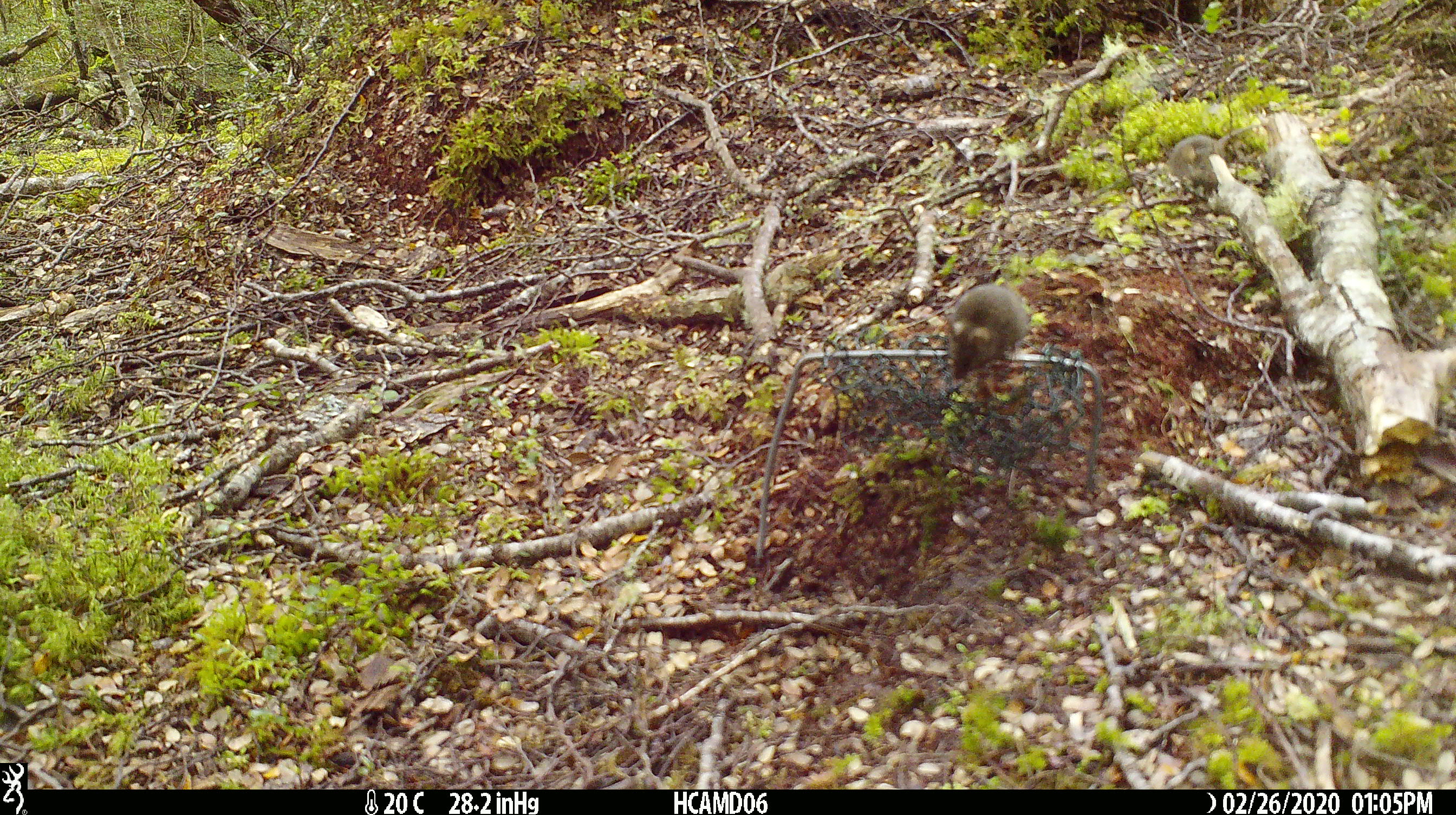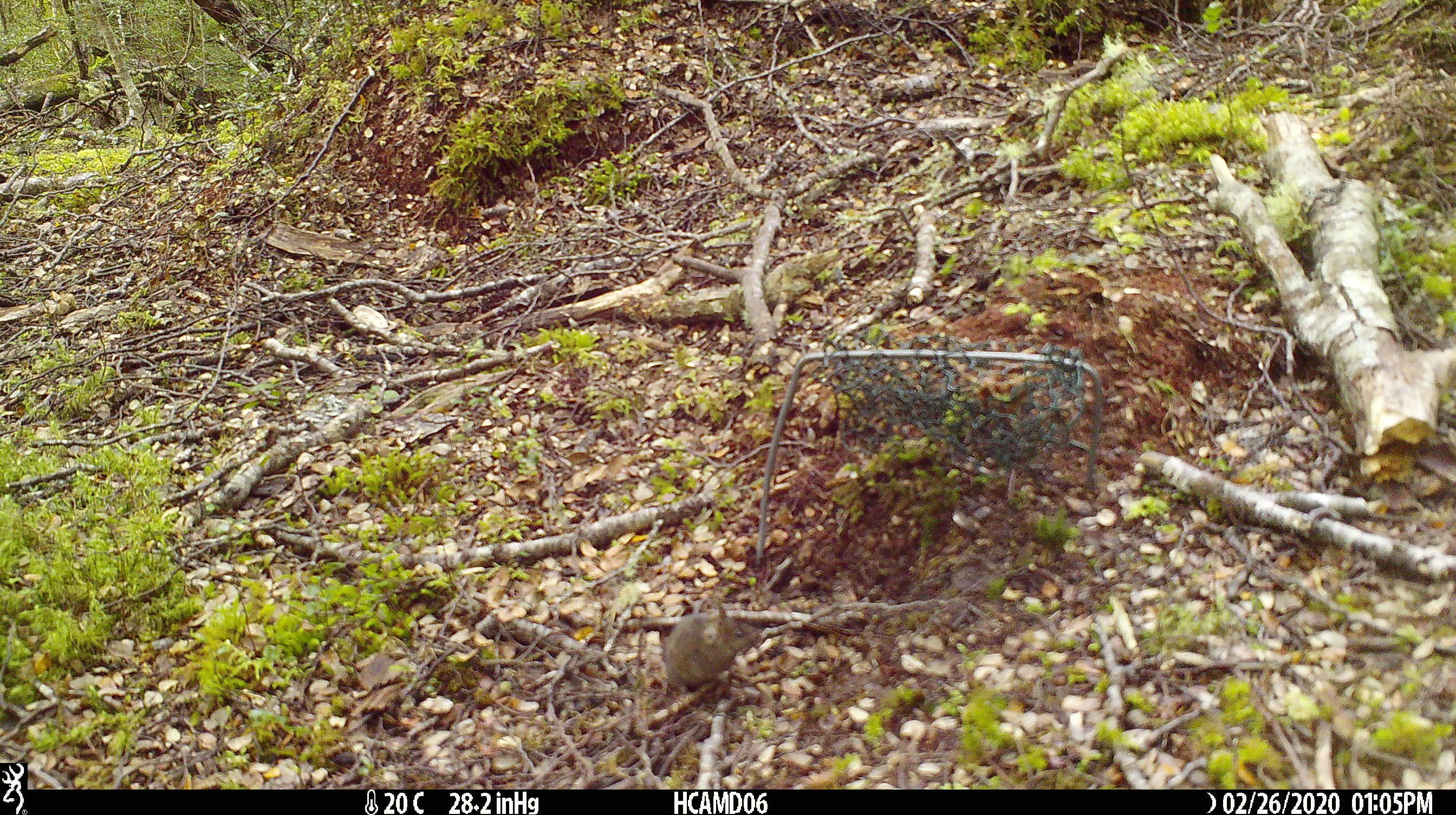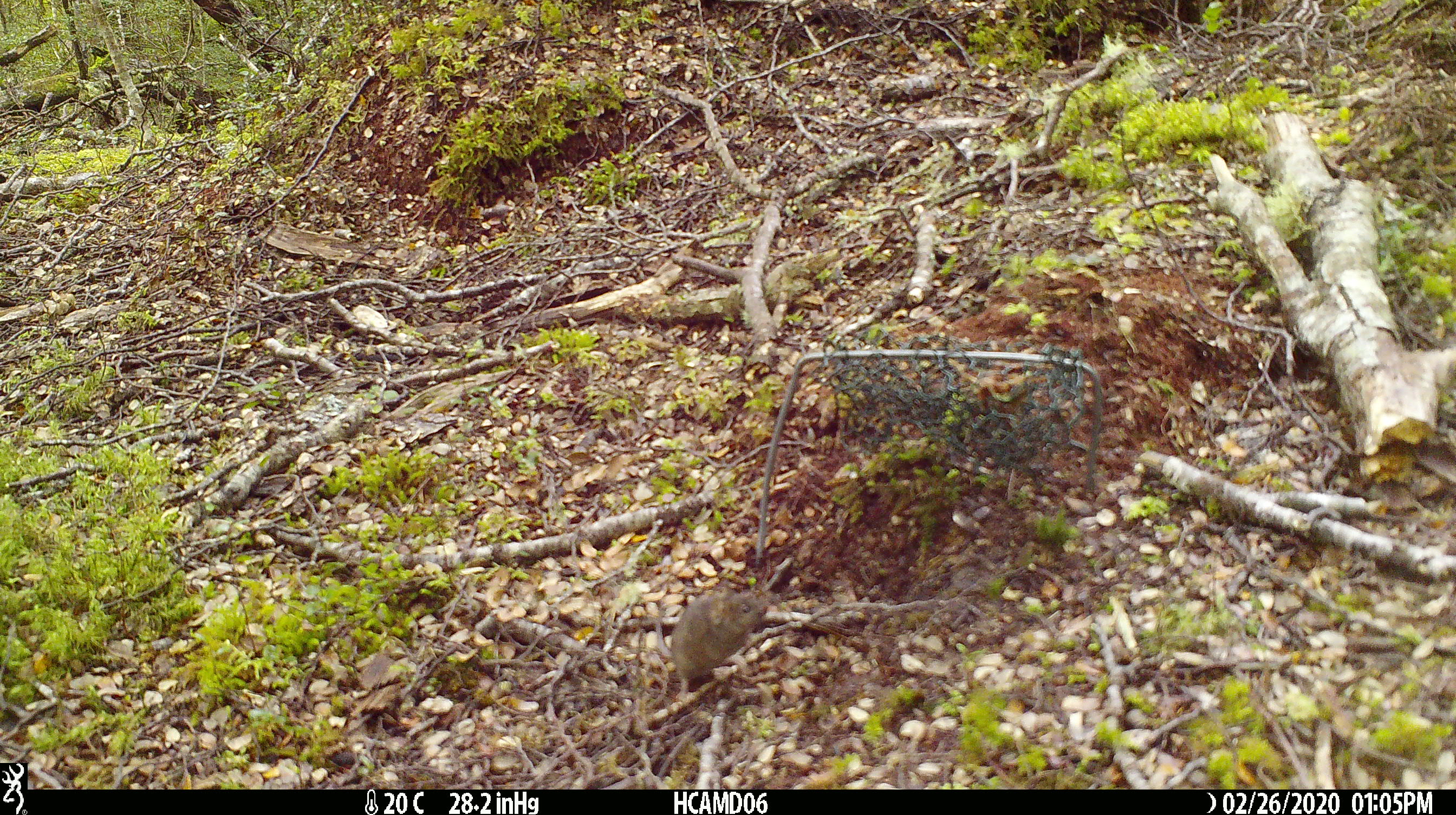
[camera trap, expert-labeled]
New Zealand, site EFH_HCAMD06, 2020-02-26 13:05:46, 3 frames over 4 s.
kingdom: Animalia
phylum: Chordata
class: Mammalia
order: Rodentia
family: Muridae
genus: Mus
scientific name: Mus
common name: mouse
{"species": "mouse (Mus)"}